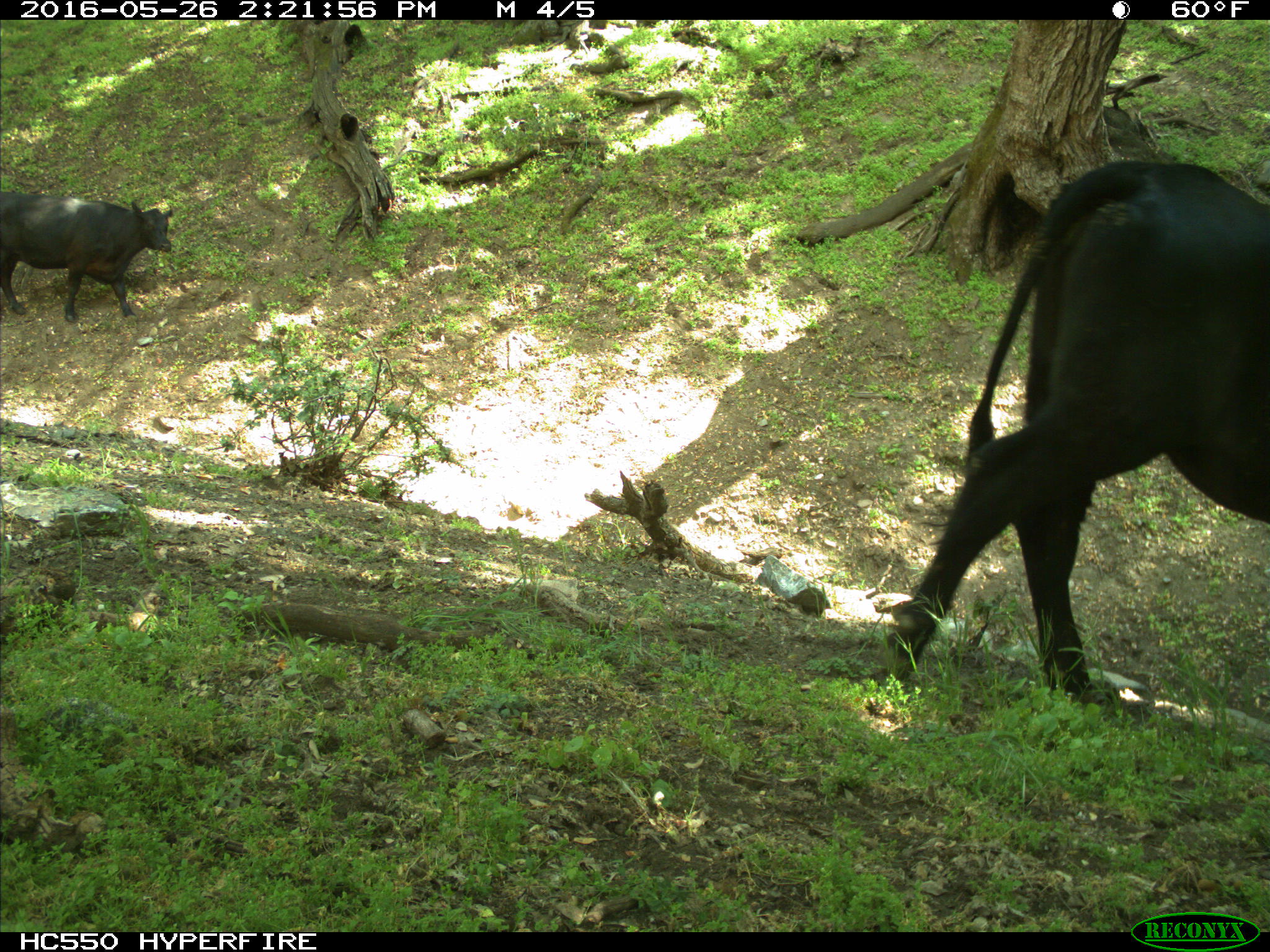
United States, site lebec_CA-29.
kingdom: Animalia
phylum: Chordata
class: Mammalia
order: Artiodactyla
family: Bovidae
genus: Bos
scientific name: Bos taurus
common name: domestic cow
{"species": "Bos taurus (domestic cow)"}